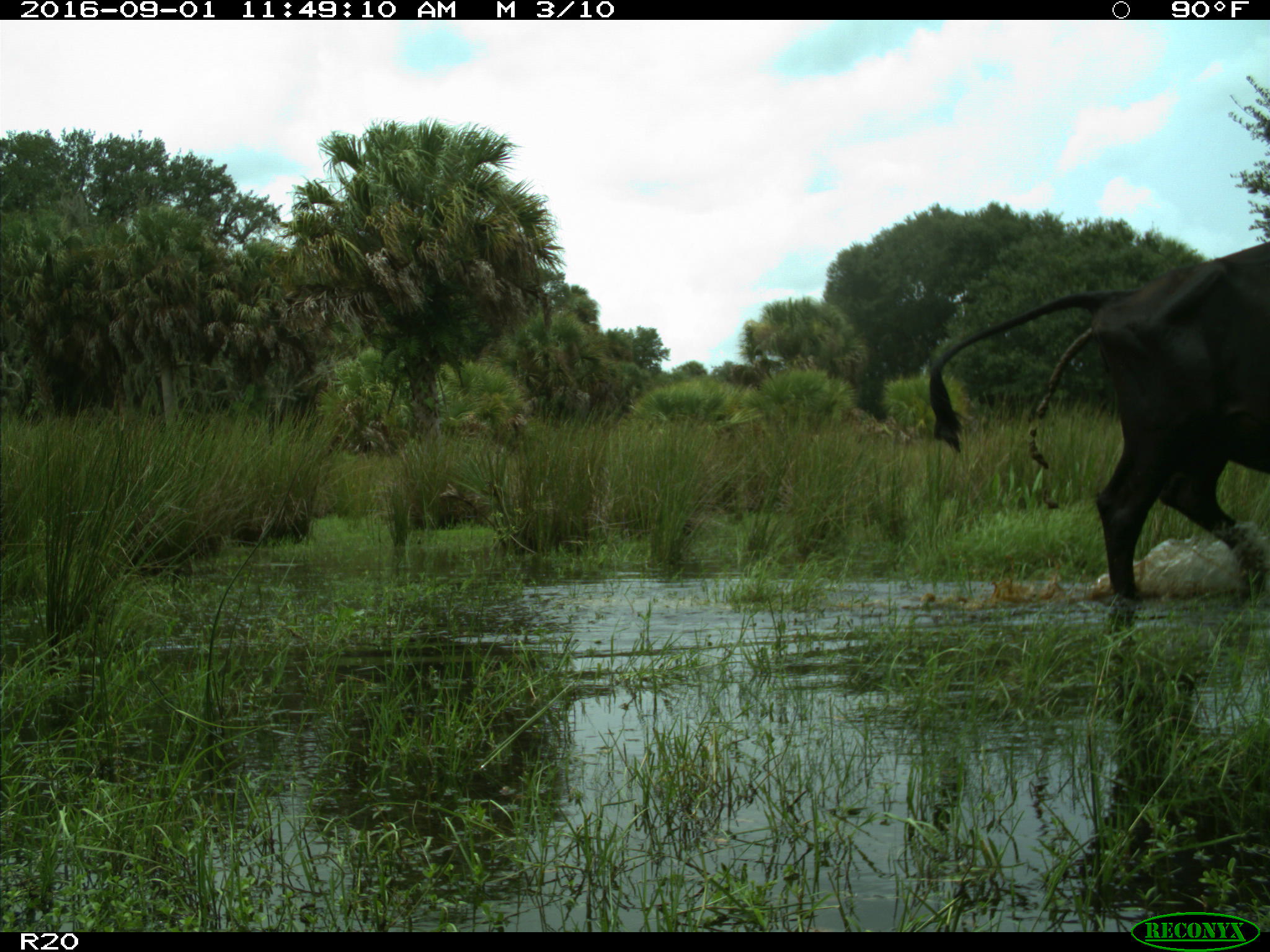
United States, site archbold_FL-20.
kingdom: Animalia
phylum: Chordata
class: Mammalia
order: Artiodactyla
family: Bovidae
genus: Bos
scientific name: Bos taurus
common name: domestic cow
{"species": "Bos taurus (domestic cow)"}